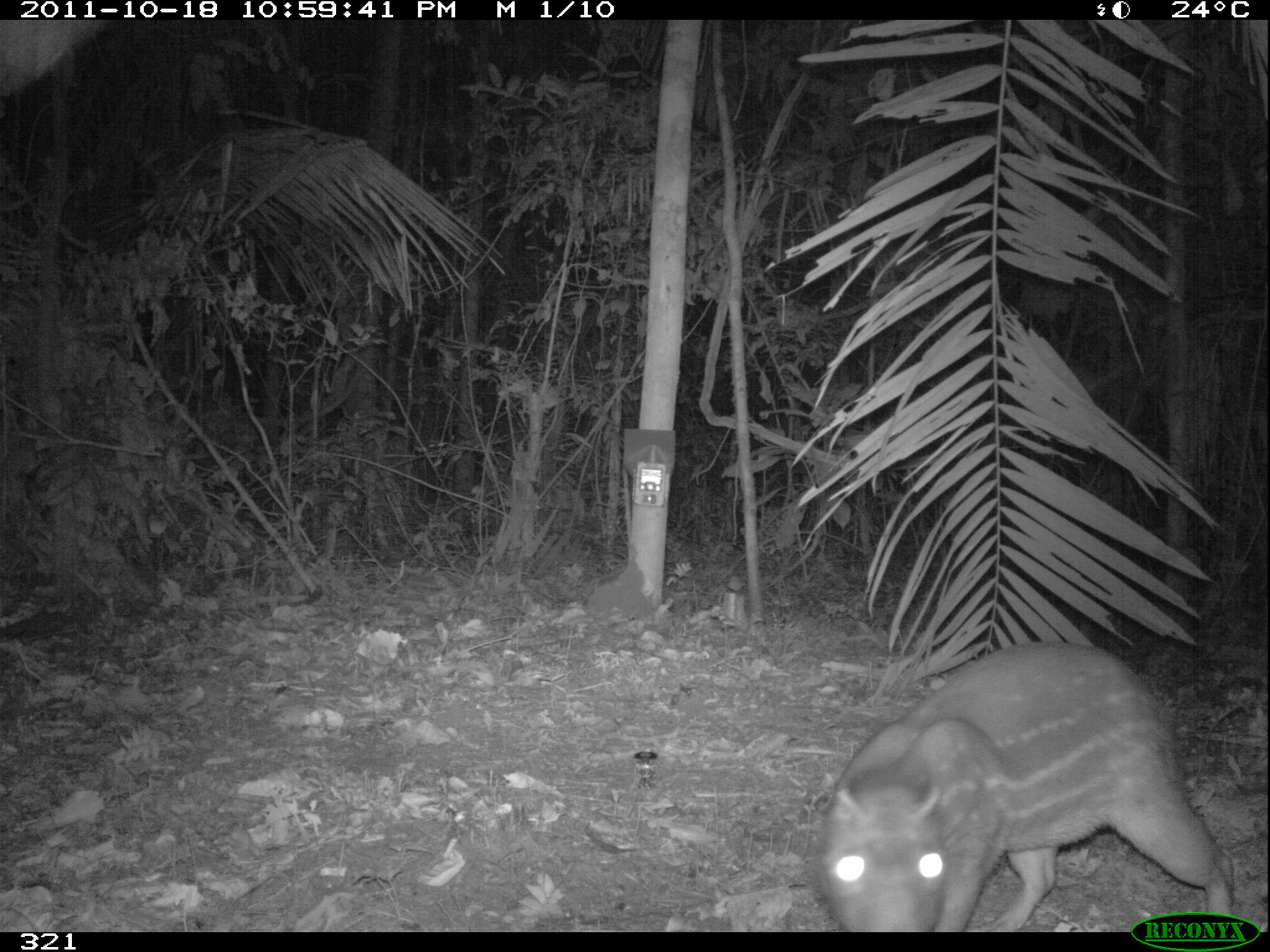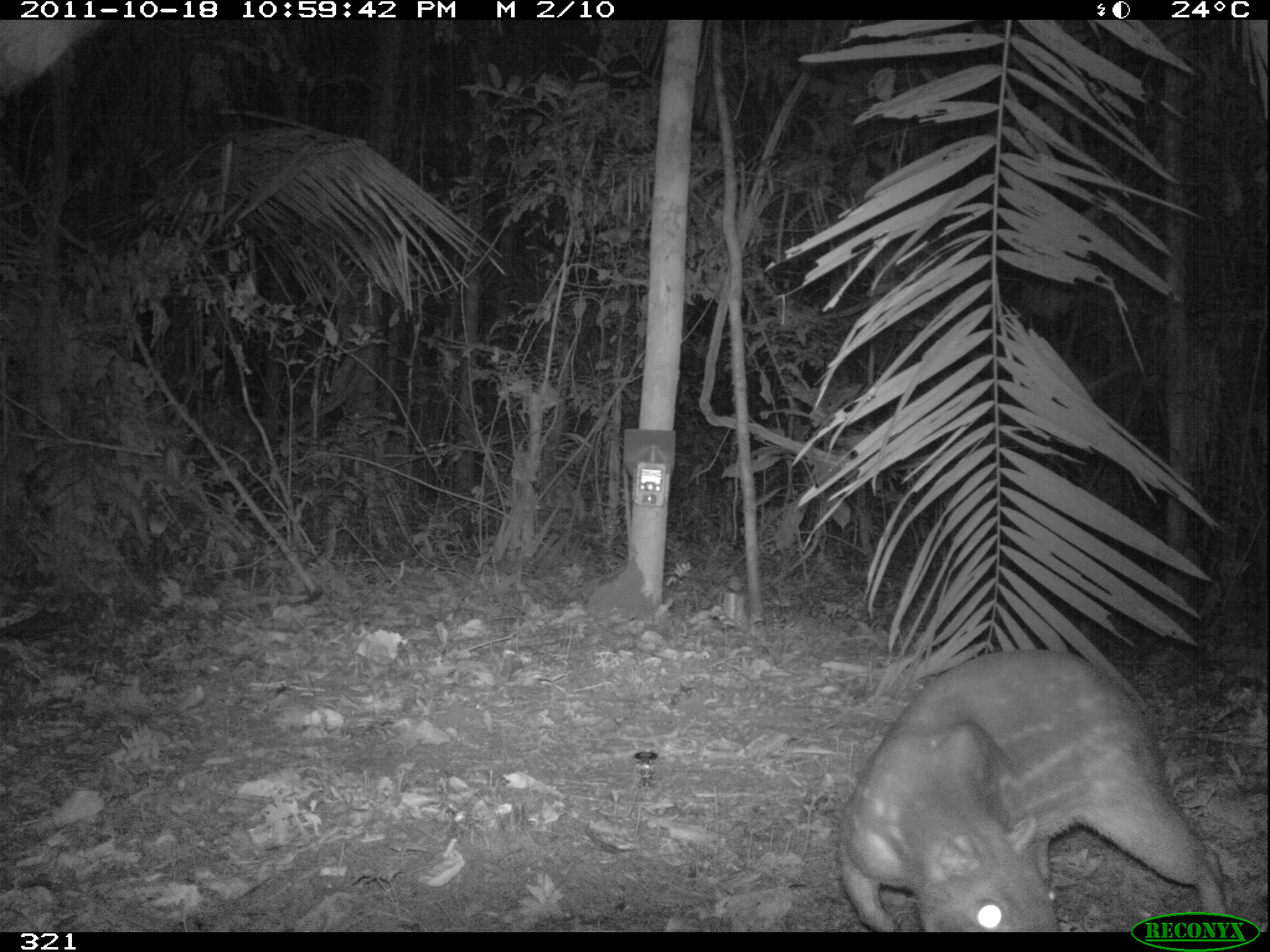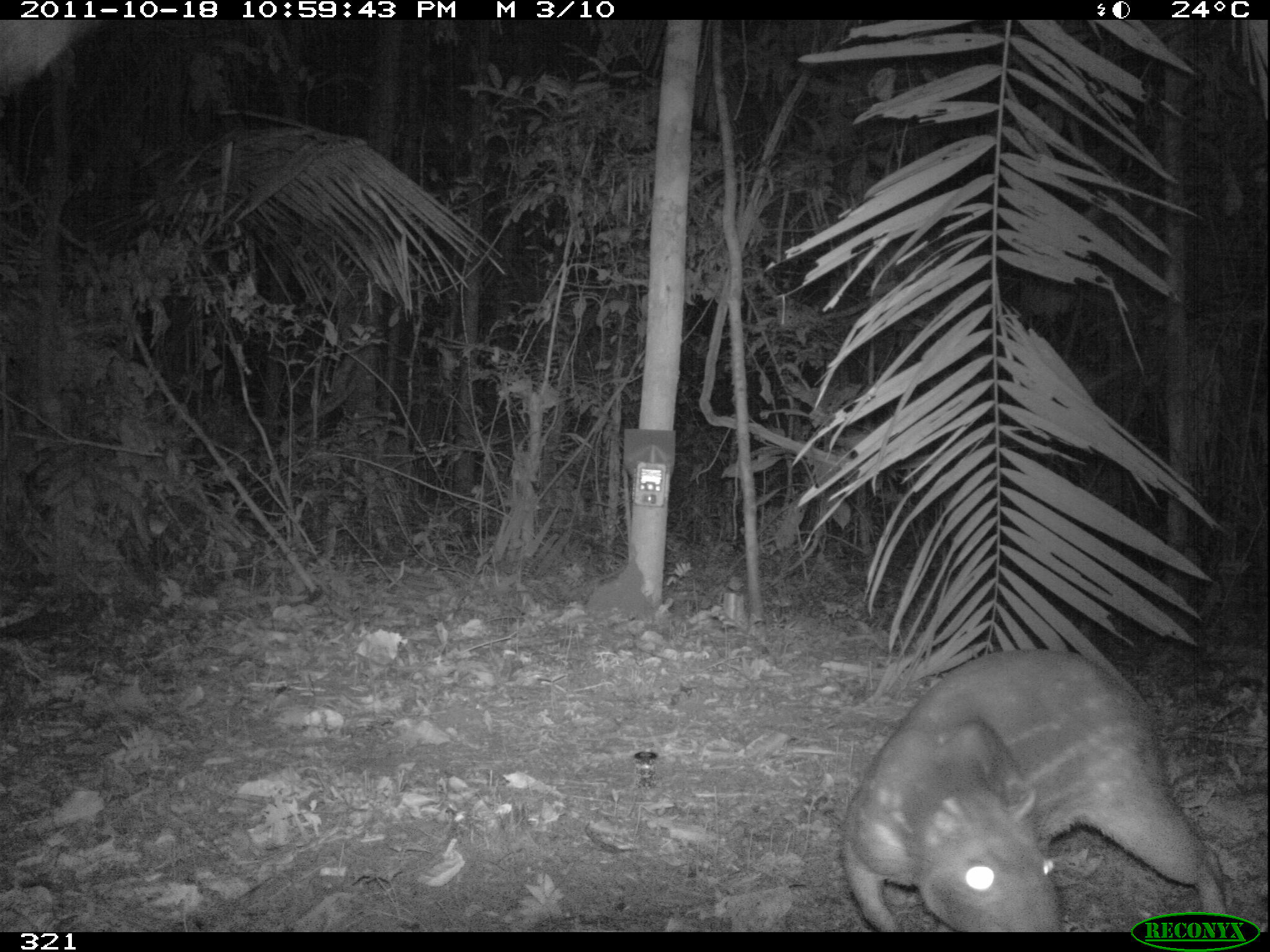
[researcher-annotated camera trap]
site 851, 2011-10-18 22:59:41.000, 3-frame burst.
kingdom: Animalia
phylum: Chordata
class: Mammalia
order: Rodentia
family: Cuniculidae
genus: Cuniculus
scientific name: Cuniculus paca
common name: spotted paca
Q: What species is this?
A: Cuniculus paca (spotted paca).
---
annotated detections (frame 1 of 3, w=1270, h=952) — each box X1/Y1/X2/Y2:
cuniculus paca: 818/641/1235/931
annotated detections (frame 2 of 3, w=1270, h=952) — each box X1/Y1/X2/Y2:
cuniculus paca: 837/649/1228/924